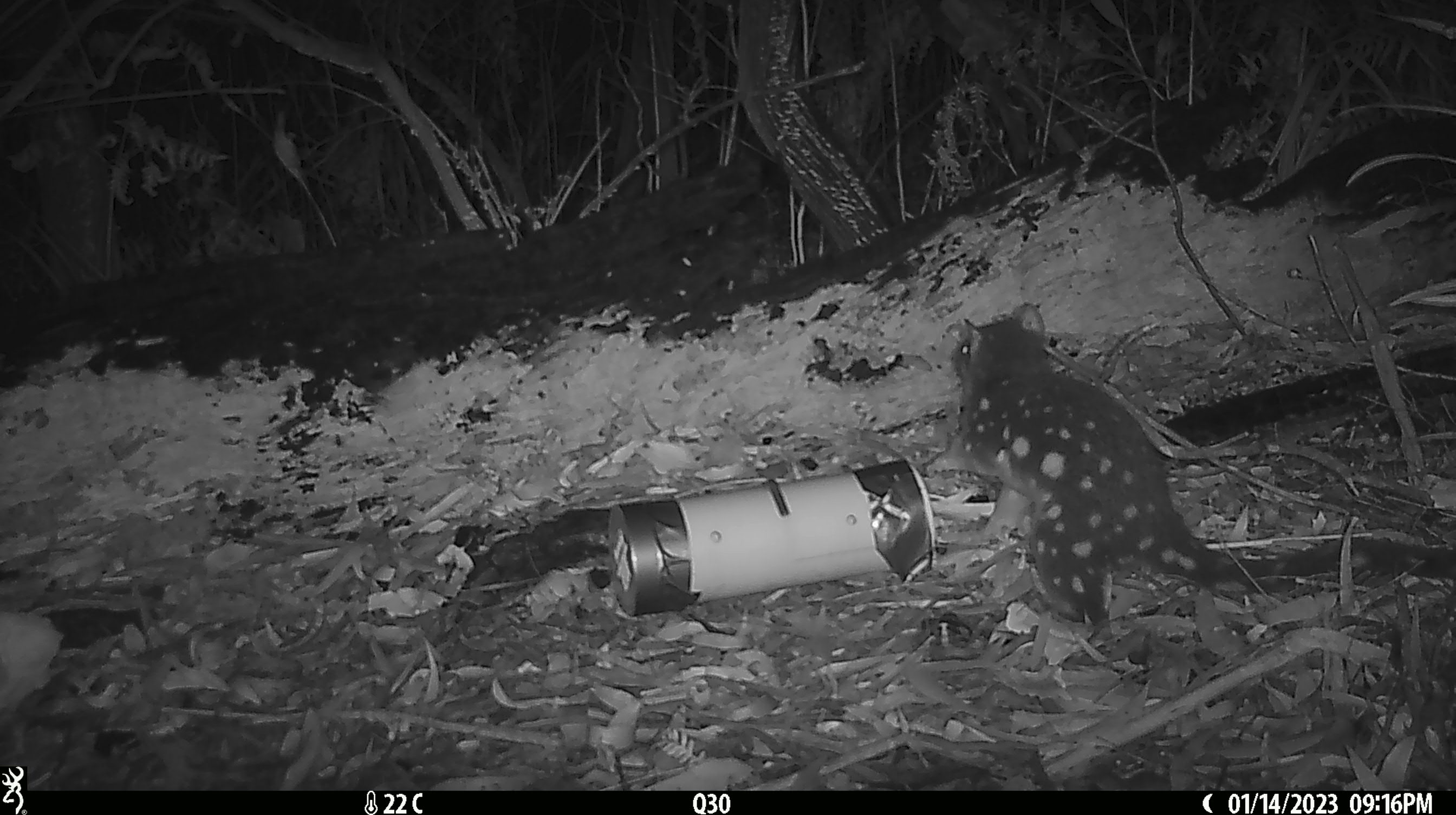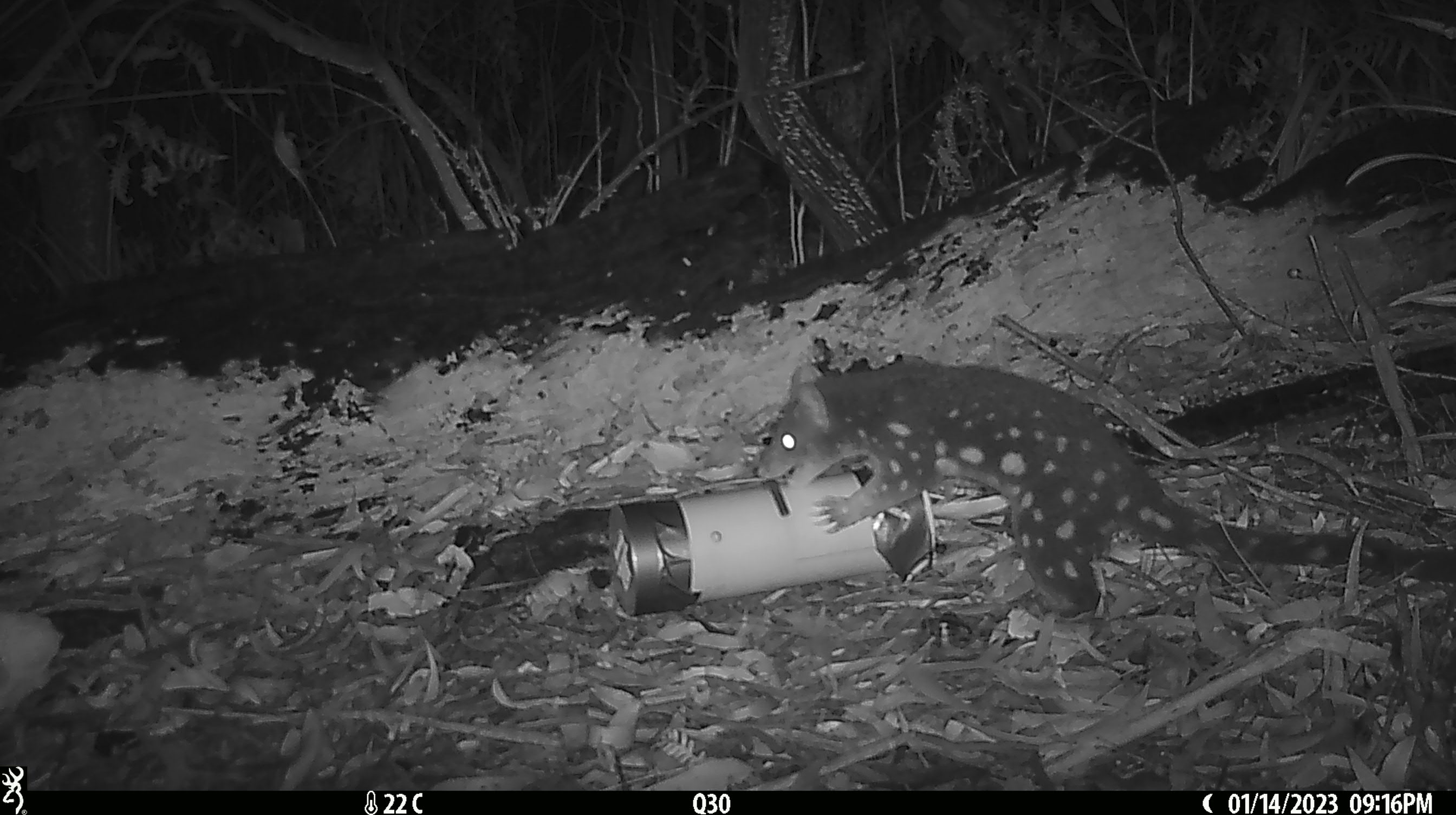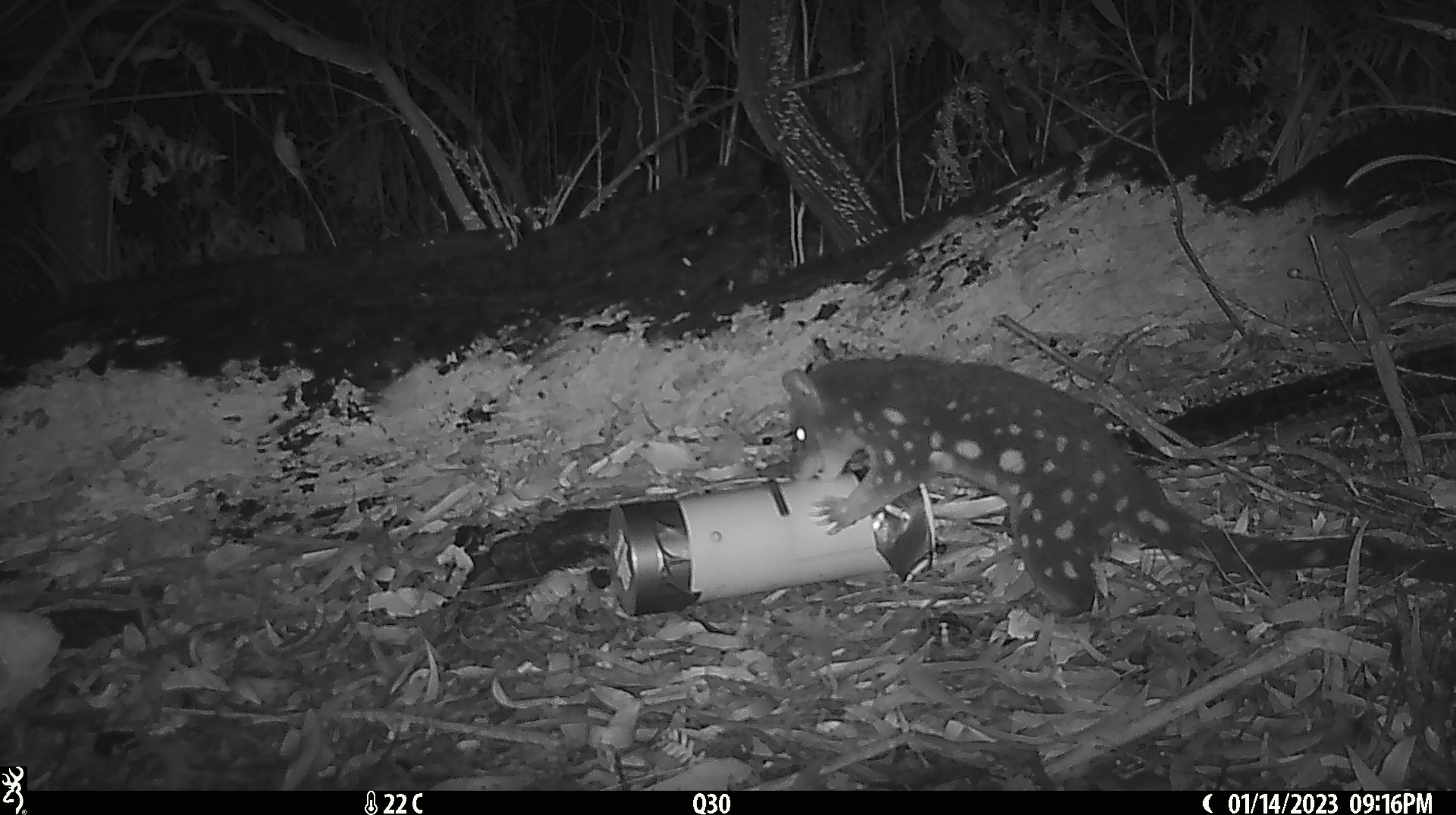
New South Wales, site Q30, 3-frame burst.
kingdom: Animalia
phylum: Chordata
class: Mammalia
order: Dasyuromorphia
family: Dasyuridae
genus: Dasyurus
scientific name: Dasyurus maculatus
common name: spotted-tailed quoll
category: quoll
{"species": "quoll (spotted-tailed quoll) (Dasyurus maculatus)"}